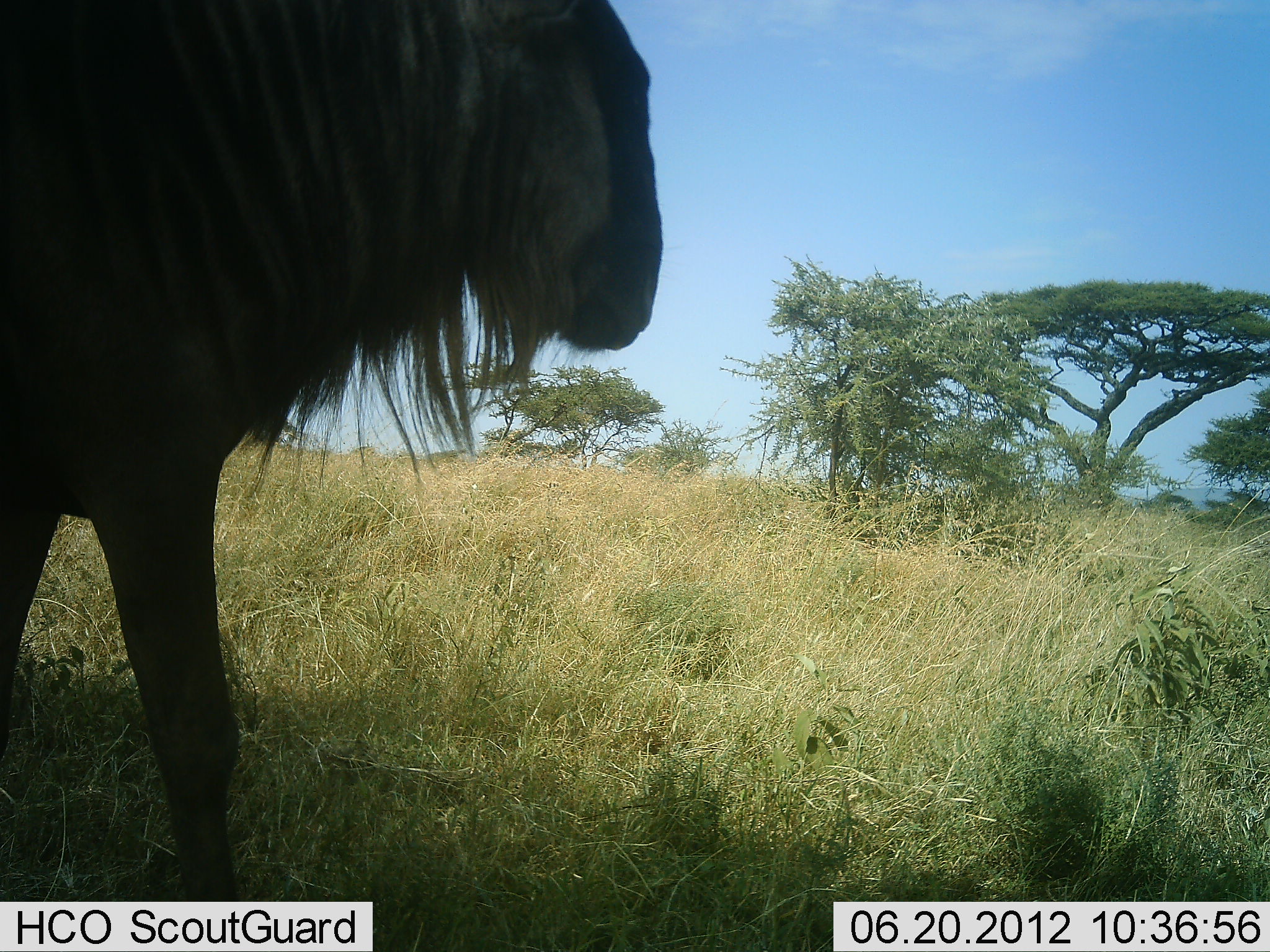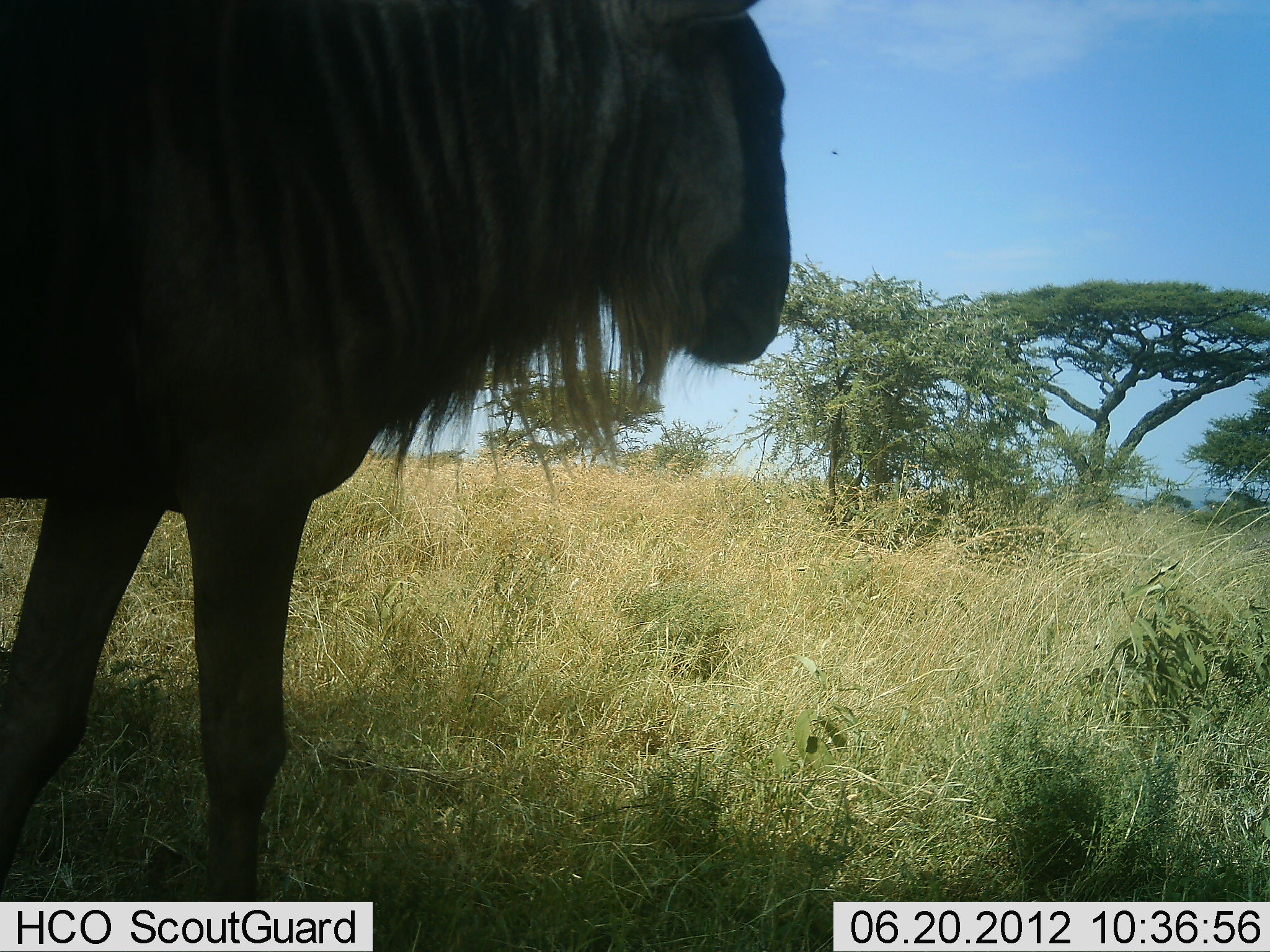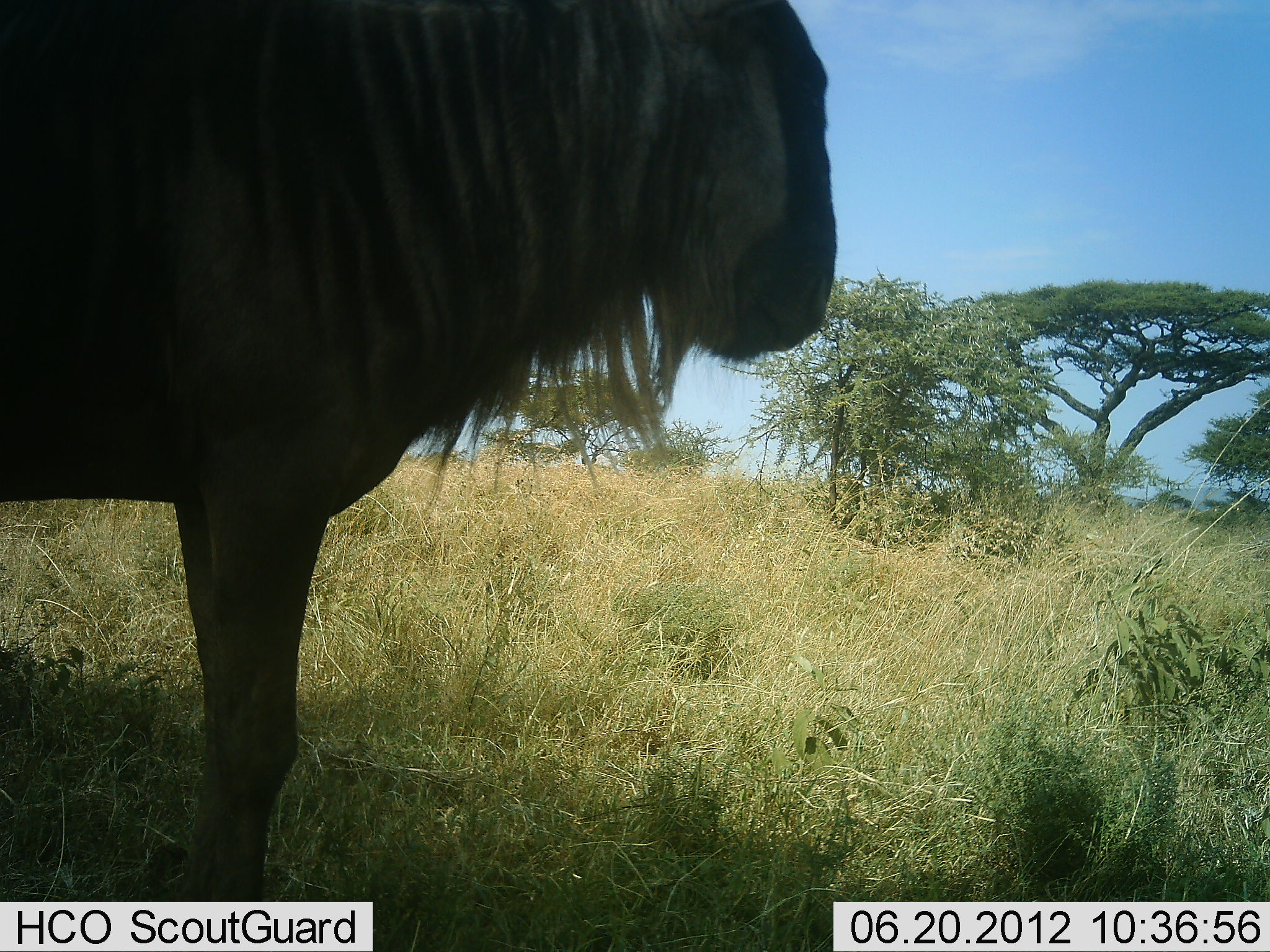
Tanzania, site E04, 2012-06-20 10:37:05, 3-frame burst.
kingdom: Animalia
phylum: Chordata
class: Mammalia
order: Artiodactyla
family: Bovidae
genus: Connochaetes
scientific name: Connochaetes taurinus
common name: blue wildebeest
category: wildebeest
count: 1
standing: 30%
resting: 10%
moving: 80%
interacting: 0%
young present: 0%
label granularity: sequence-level